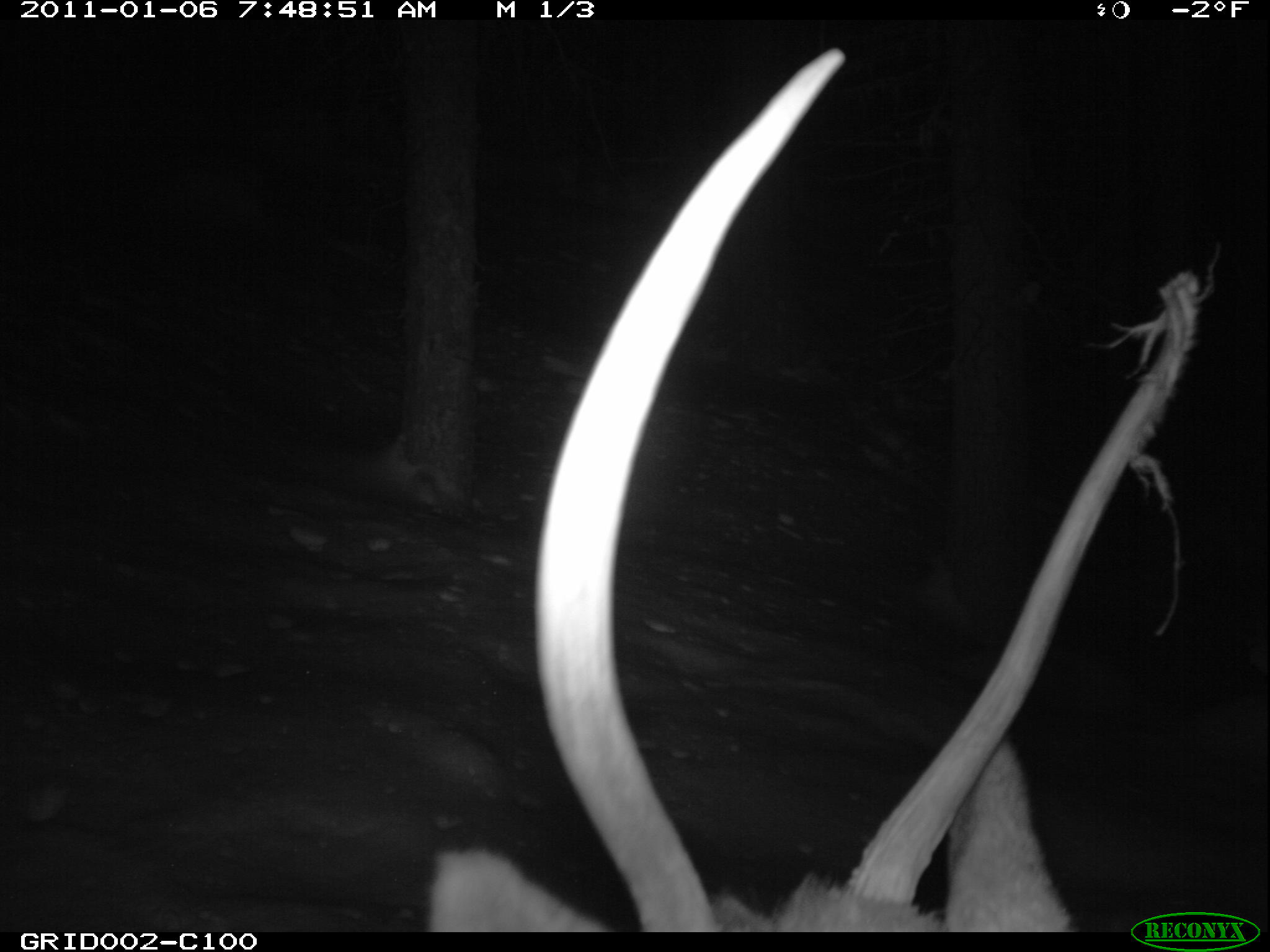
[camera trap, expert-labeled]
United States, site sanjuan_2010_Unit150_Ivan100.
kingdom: Animalia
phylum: Chordata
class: Mammalia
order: Artiodactyla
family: Cervidae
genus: Cervus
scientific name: Cervus elaphus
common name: red deer